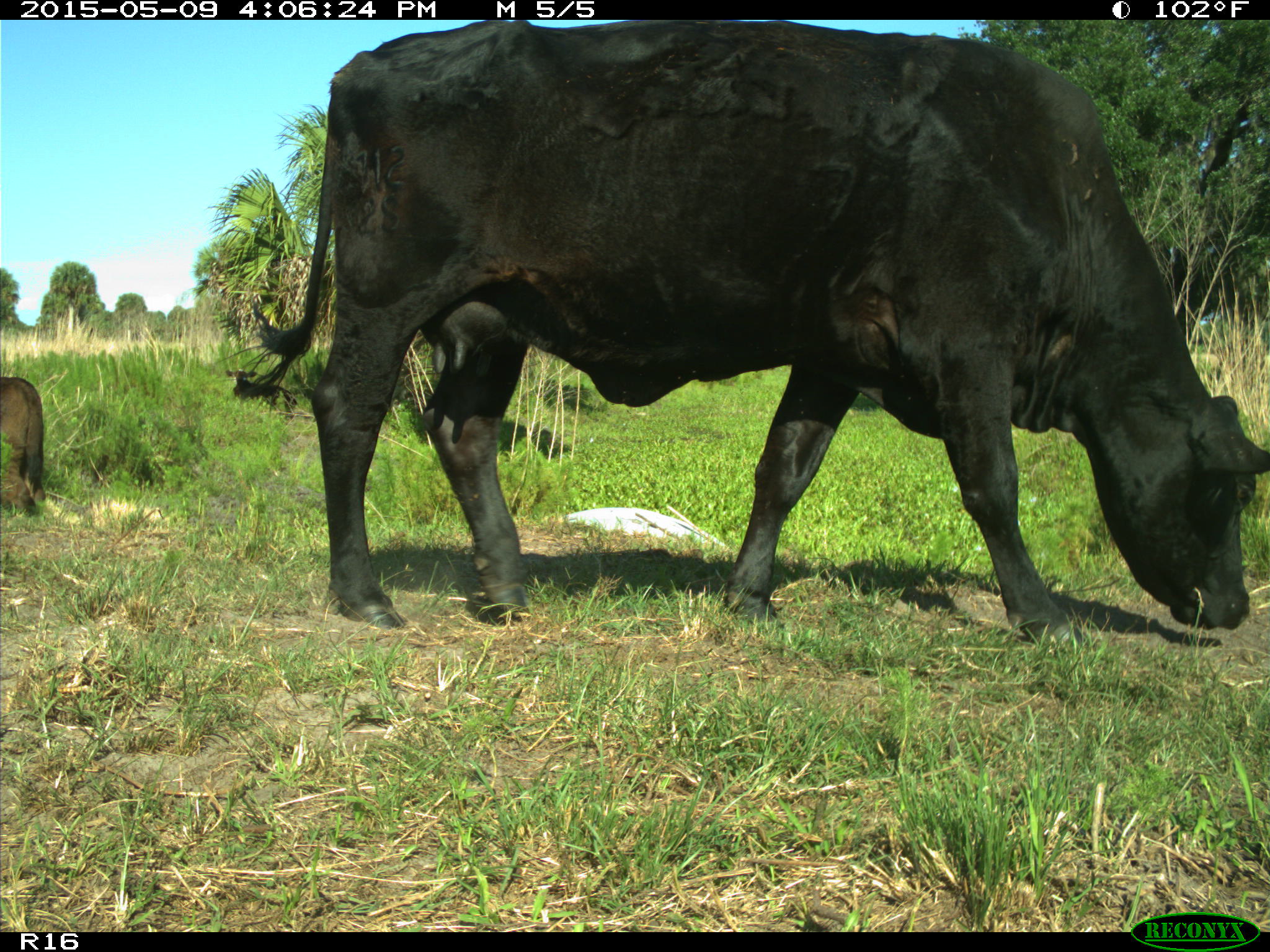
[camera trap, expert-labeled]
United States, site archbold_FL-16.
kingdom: Animalia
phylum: Chordata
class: Mammalia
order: Artiodactyla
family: Bovidae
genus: Bos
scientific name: Bos taurus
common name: domestic cow